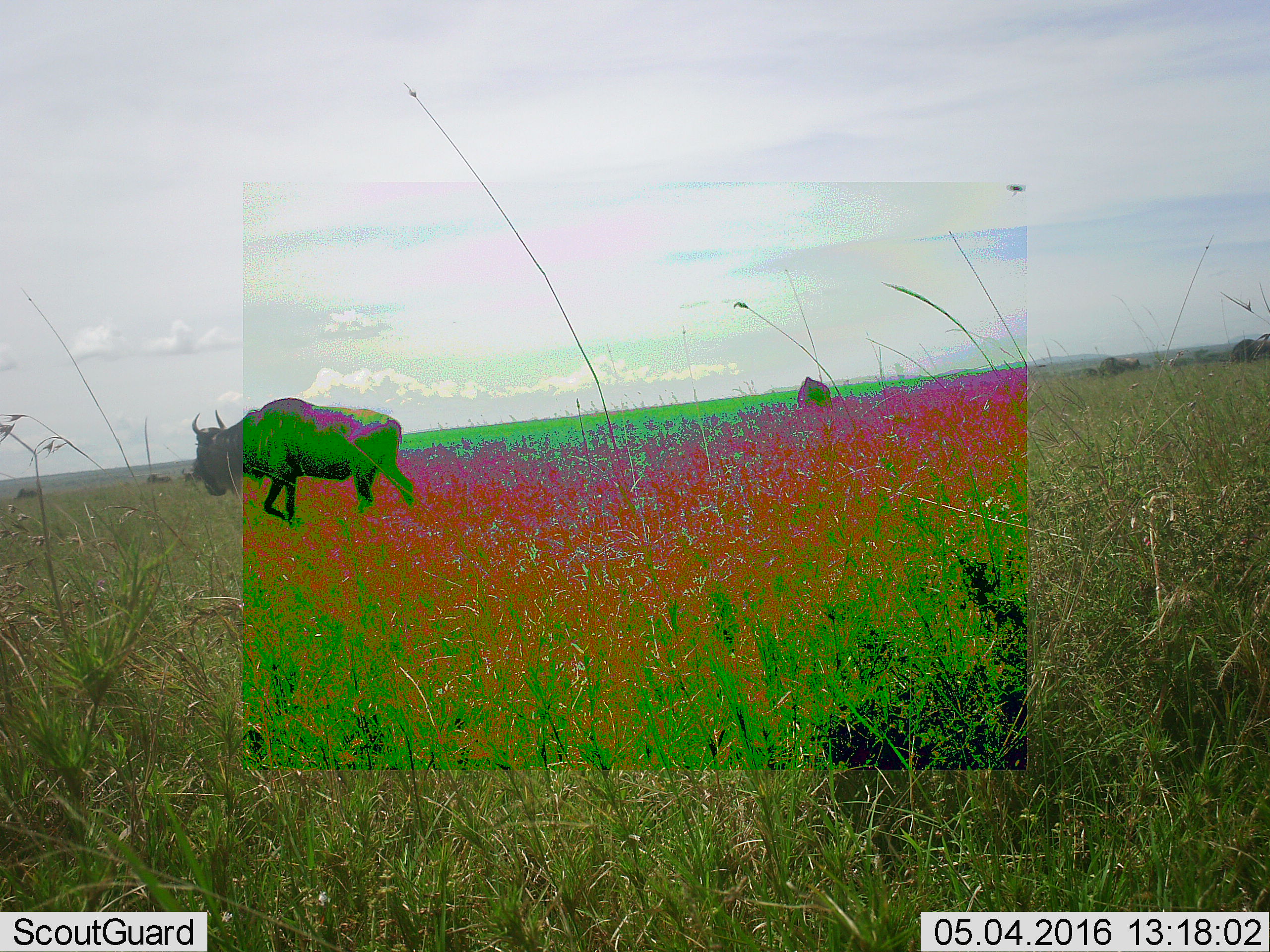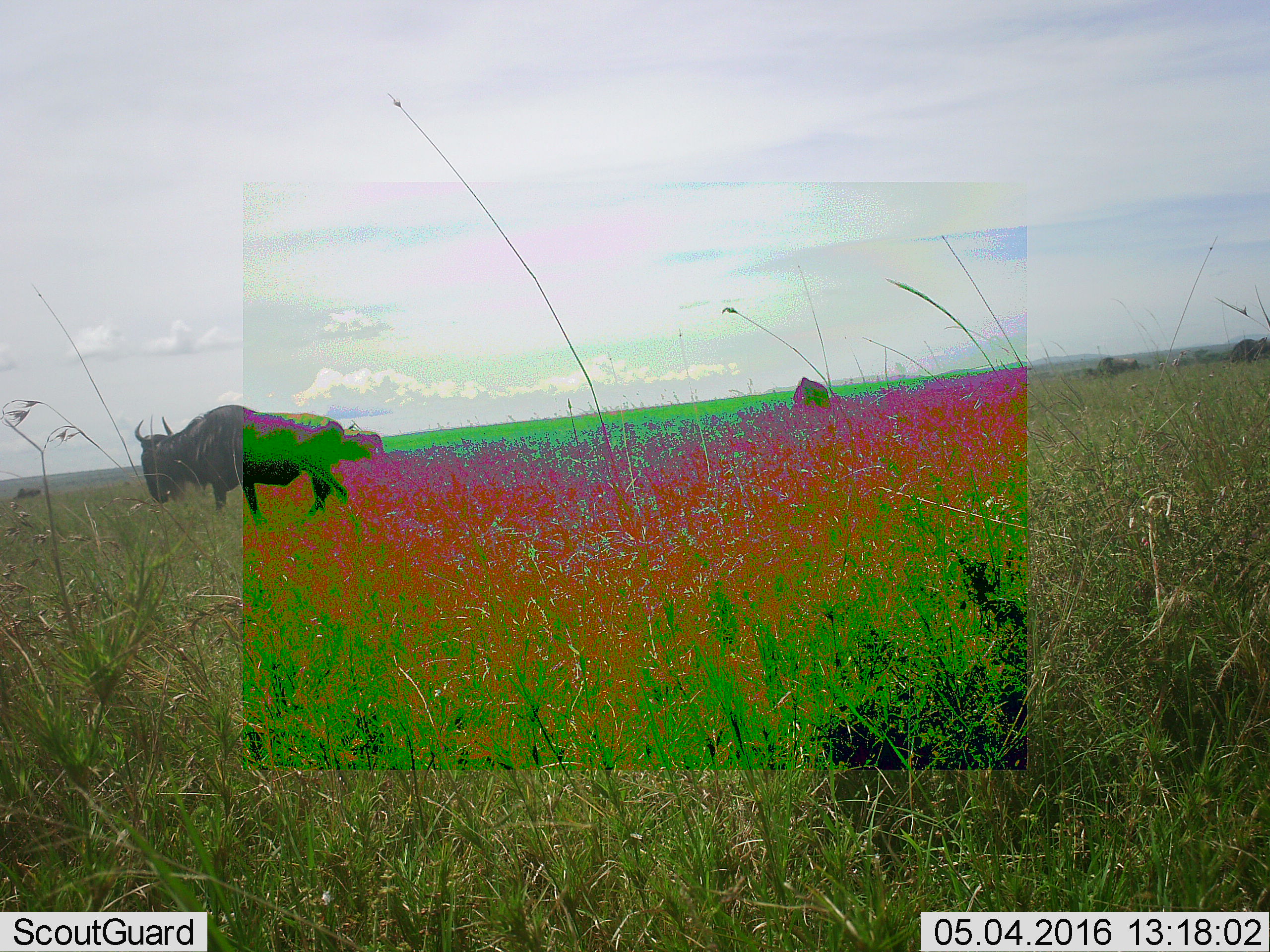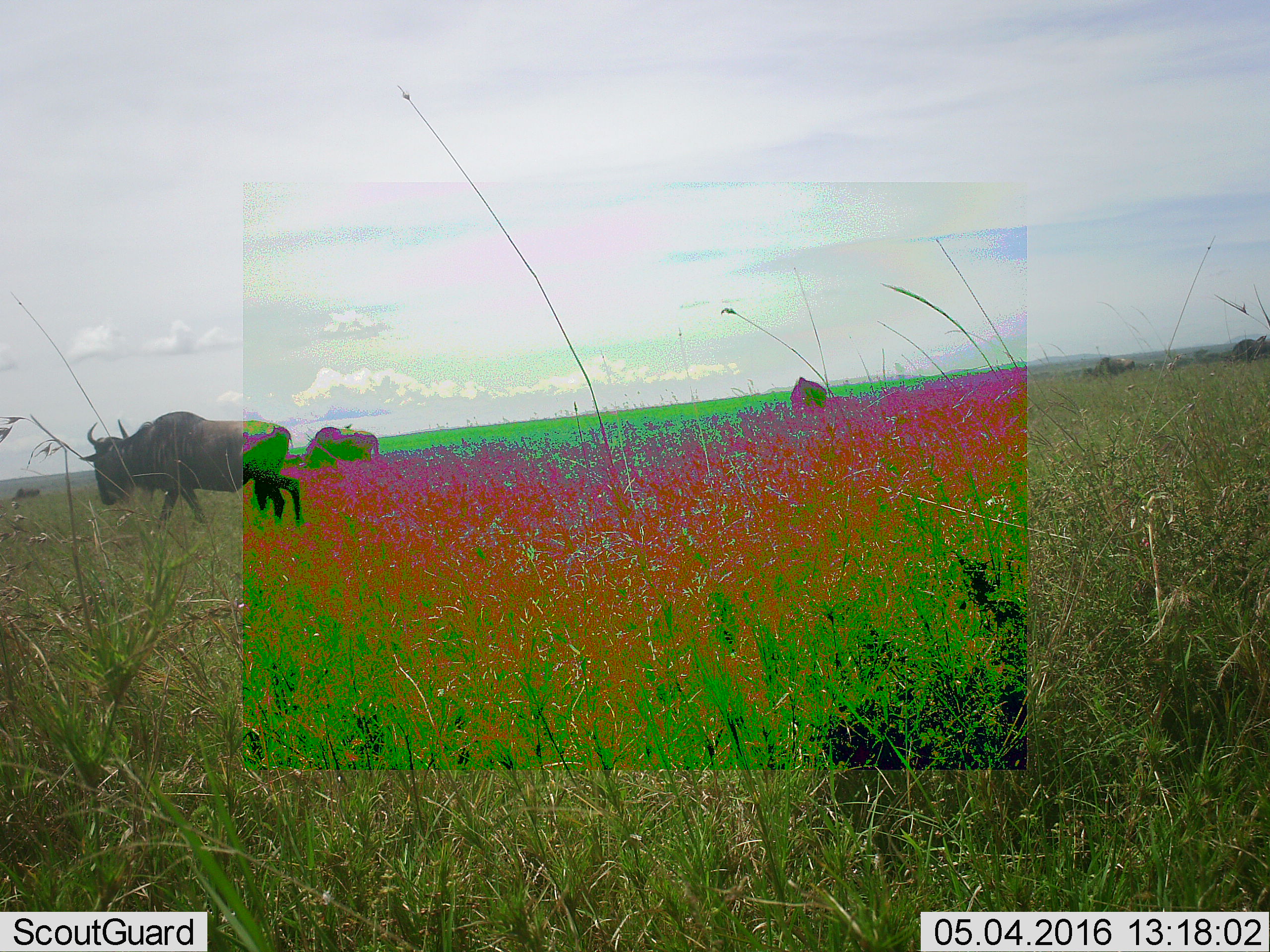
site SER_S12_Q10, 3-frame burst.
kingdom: Animalia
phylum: Chordata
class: Mammalia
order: Artiodactyla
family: Bovidae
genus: Connochaetes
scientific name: Connochaetes taurinus taurinus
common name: blue wildebeest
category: wildebeestblue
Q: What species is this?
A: Wildebeestblue (blue wildebeest) (Connochaetes taurinus taurinus).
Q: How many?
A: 2.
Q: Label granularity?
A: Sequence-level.